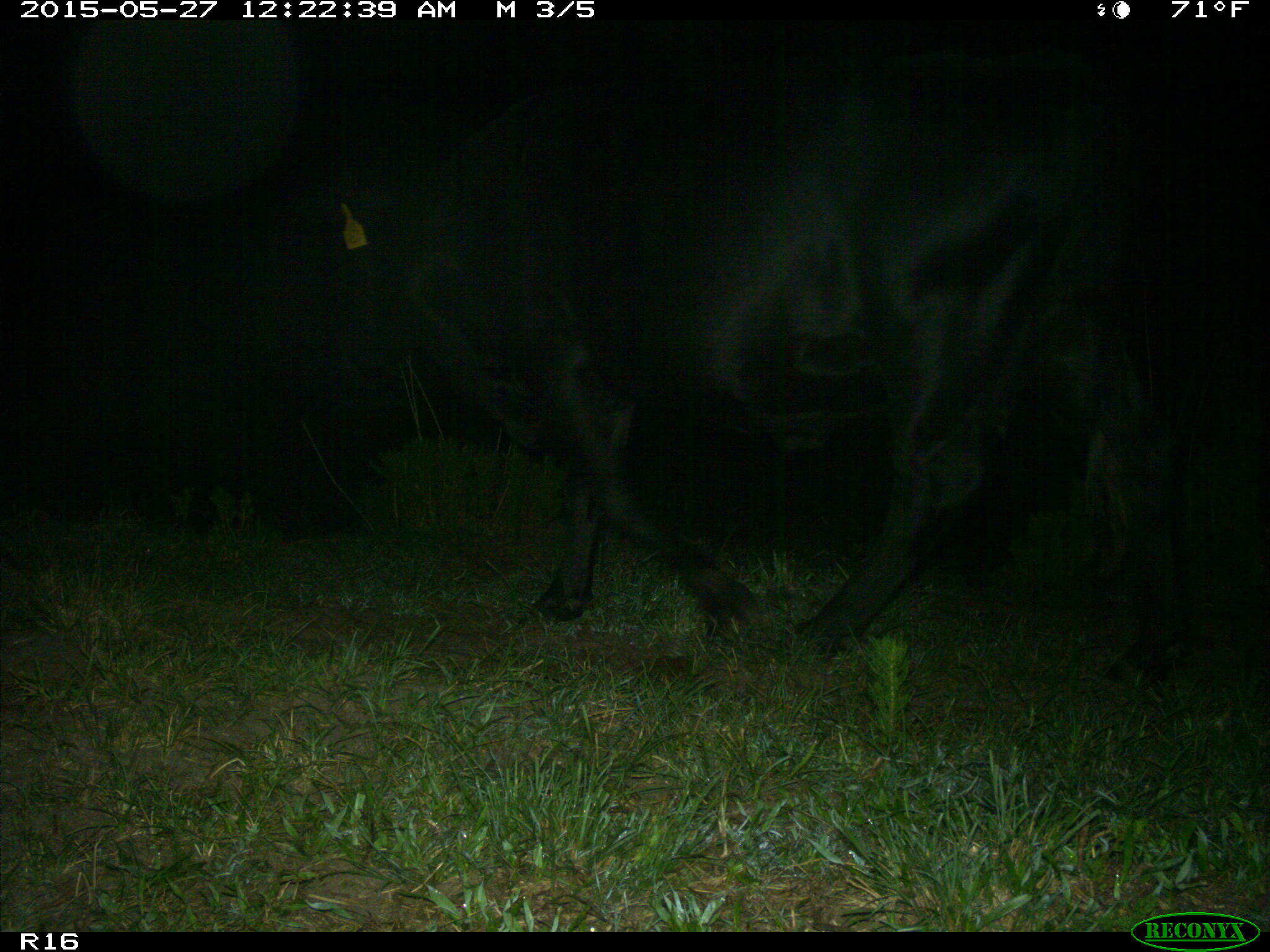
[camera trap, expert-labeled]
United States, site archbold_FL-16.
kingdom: Animalia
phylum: Chordata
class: Mammalia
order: Artiodactyla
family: Bovidae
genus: Bos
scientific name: Bos taurus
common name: domestic cow